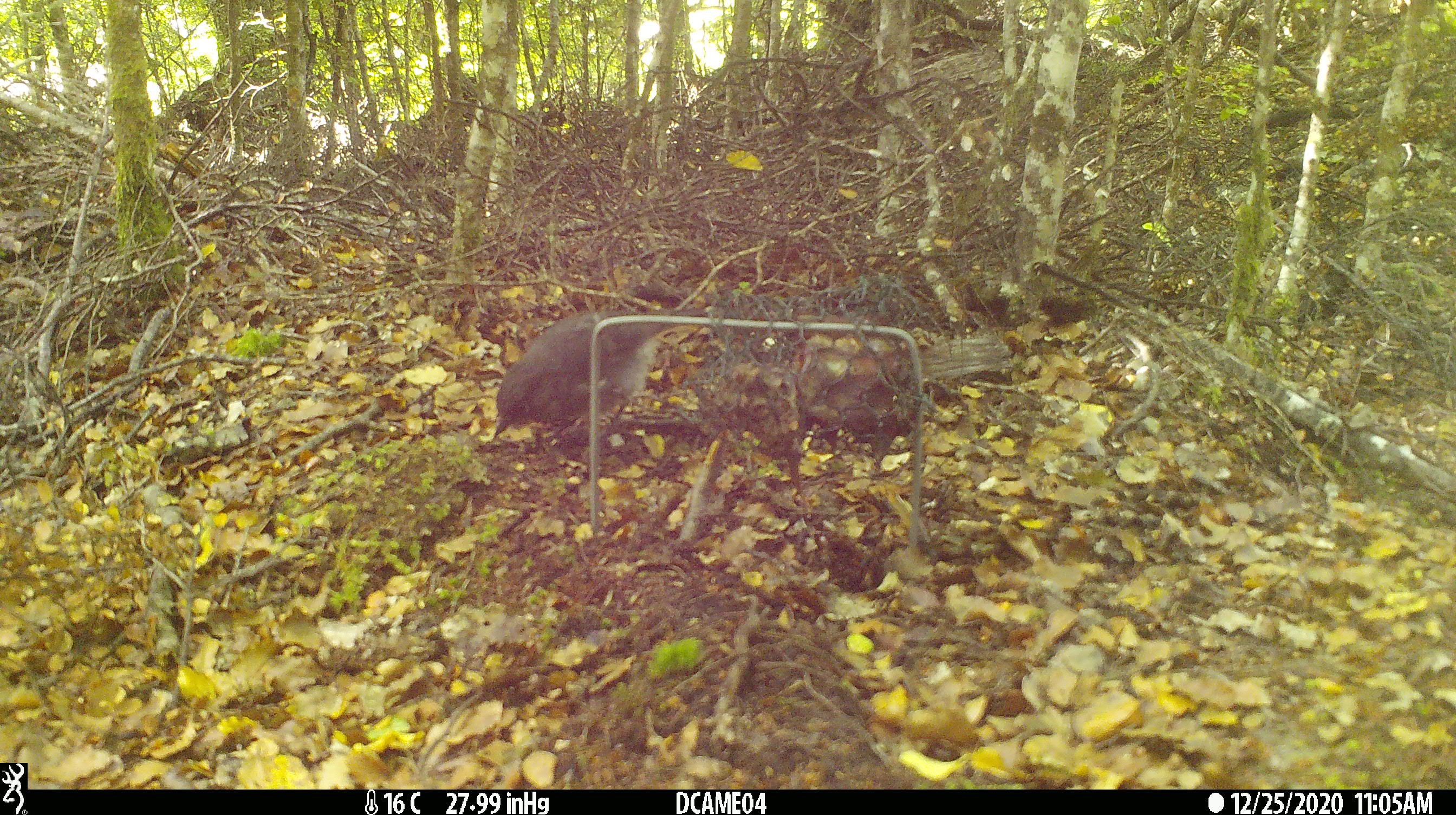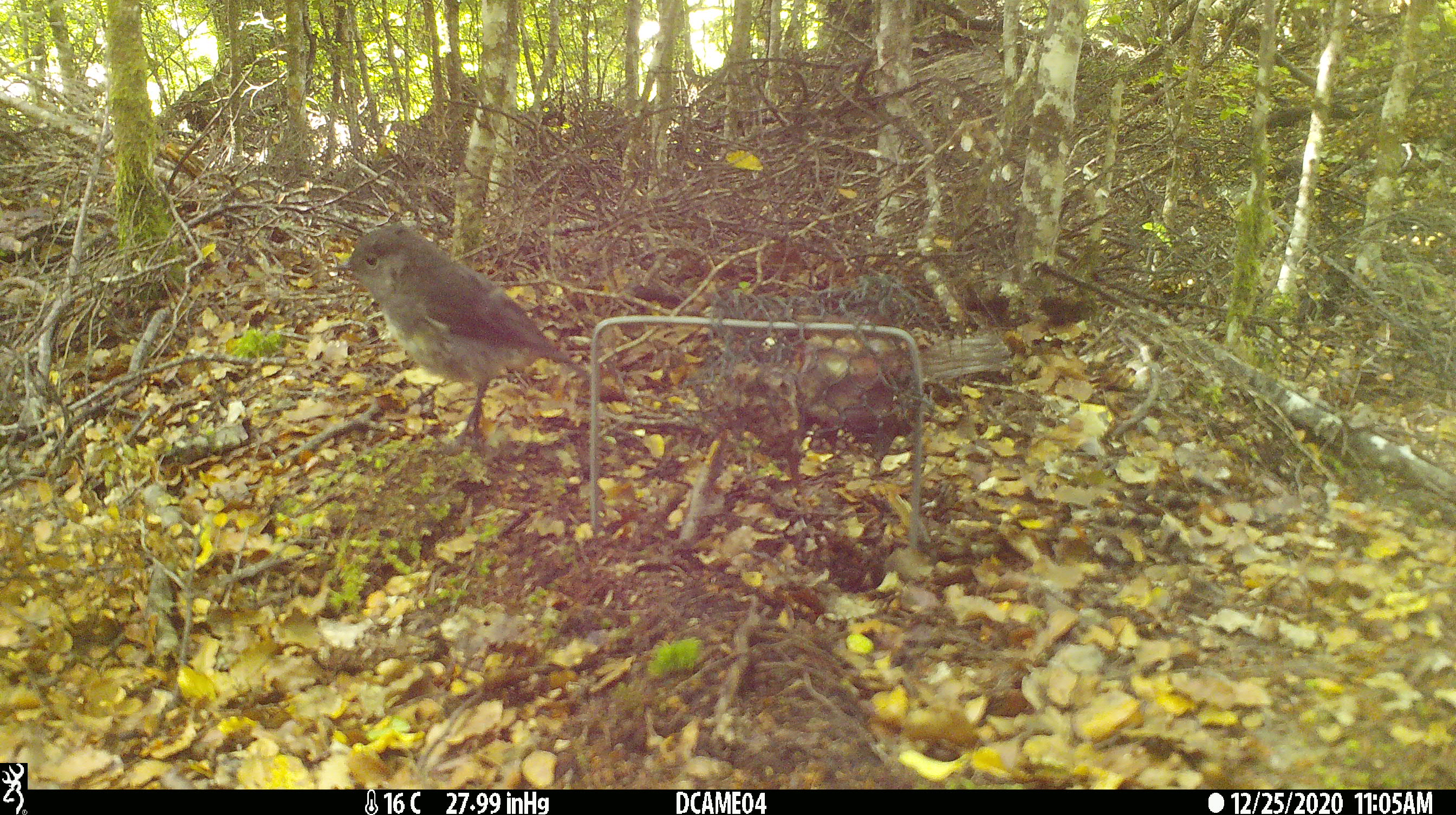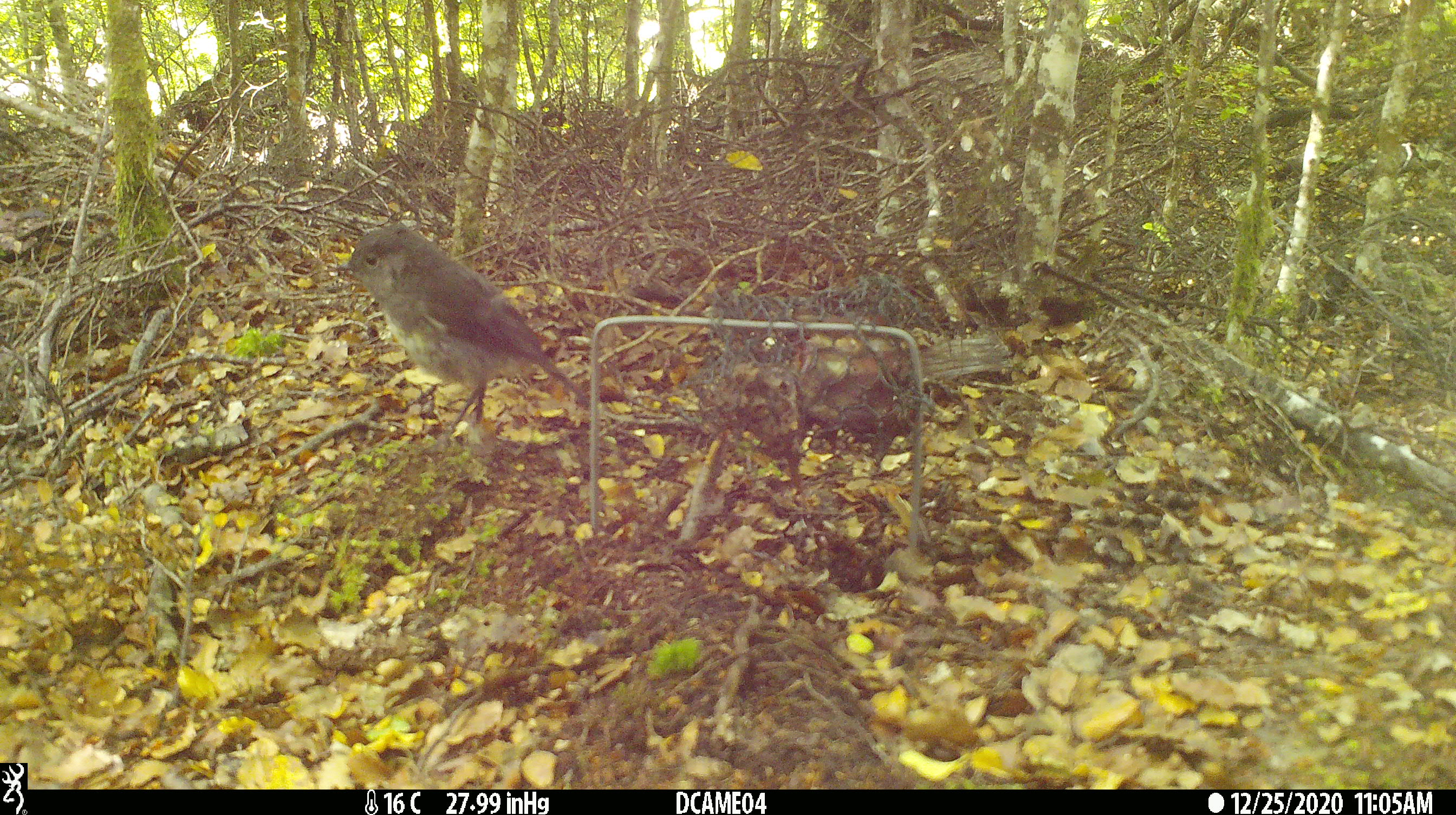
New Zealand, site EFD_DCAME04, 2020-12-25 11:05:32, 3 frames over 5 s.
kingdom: Animalia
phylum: Chordata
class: Aves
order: Passeriformes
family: Petroicidae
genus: Petroica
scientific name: Petroica australis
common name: new zealand robin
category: robin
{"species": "robin (new zealand robin) (Petroica australis)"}